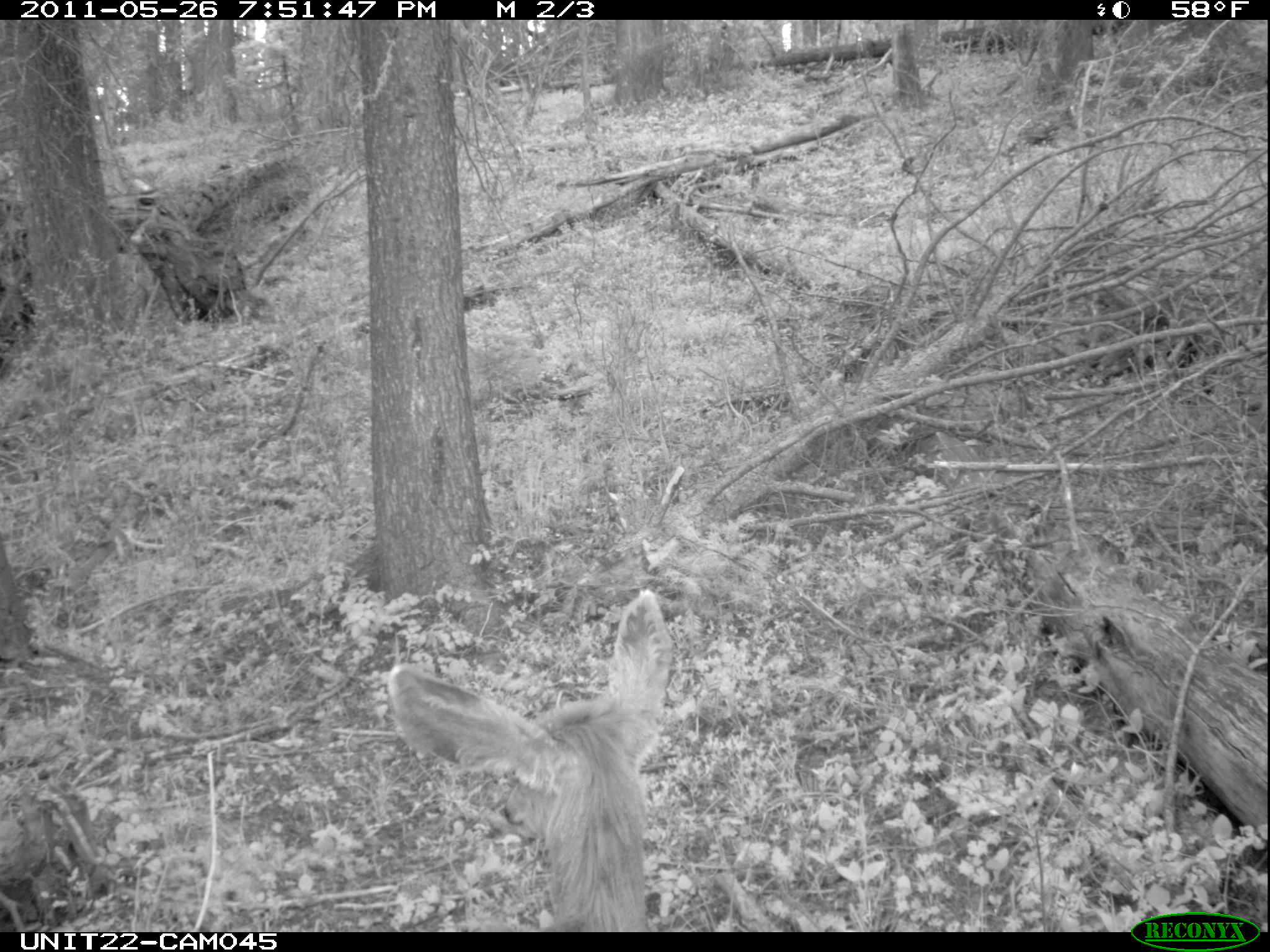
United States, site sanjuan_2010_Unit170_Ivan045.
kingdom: Animalia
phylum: Chordata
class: Mammalia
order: Artiodactyla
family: Cervidae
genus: Odocoileus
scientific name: Odocoileus hemionus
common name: mule deer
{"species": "Odocoileus hemionus (mule deer)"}